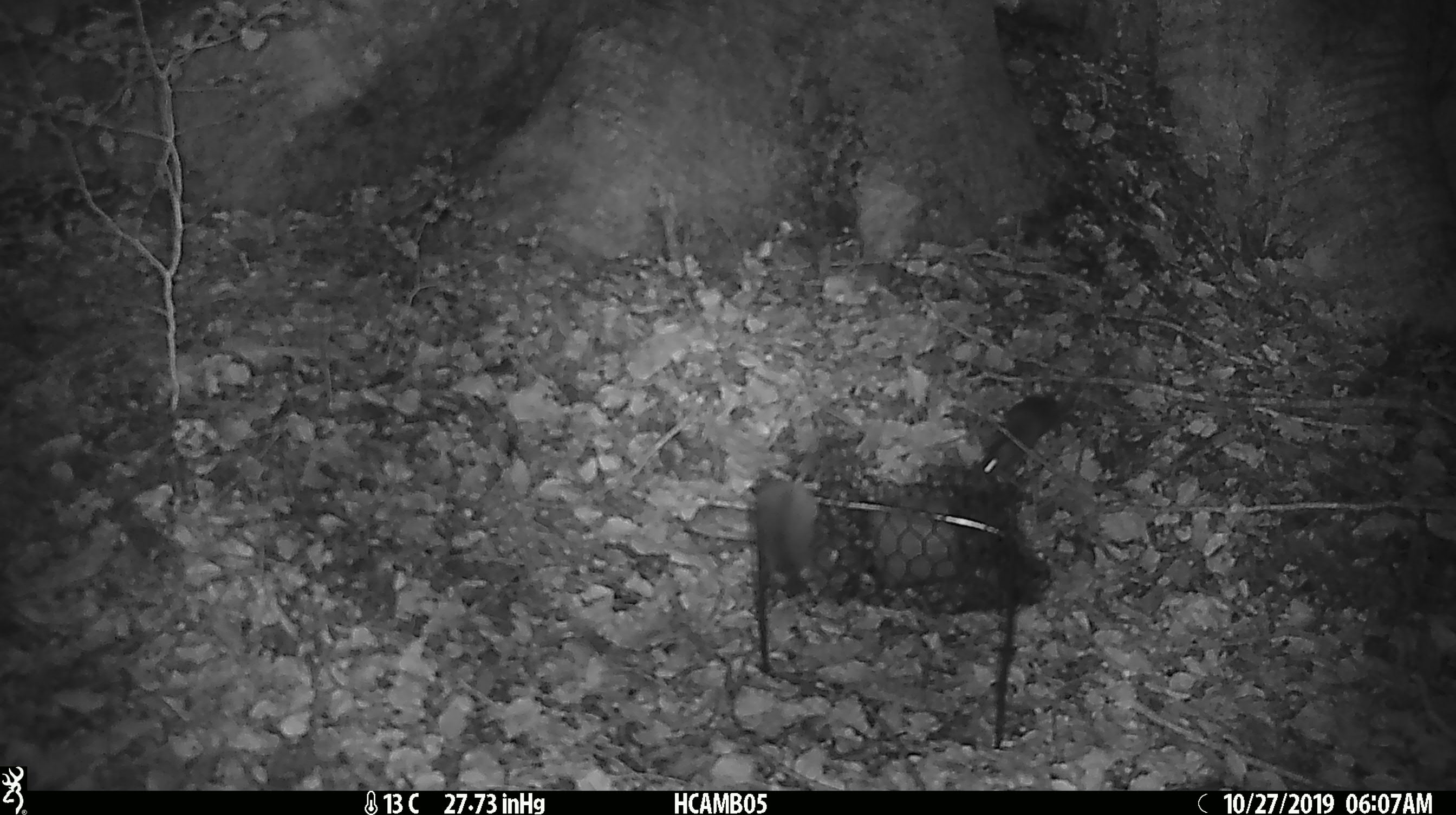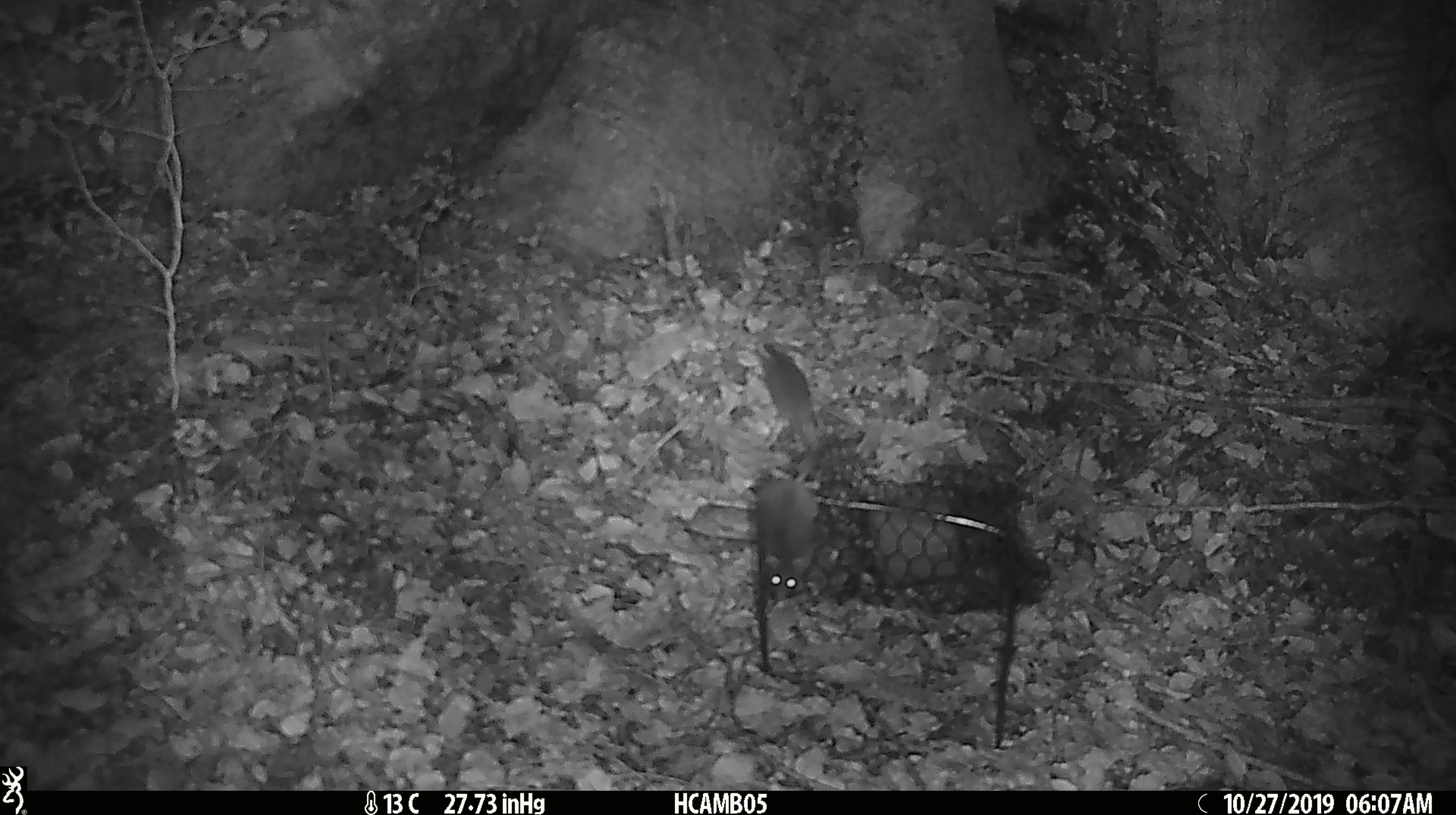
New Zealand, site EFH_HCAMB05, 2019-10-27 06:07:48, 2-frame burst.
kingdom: Animalia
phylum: Chordata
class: Mammalia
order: Rodentia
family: Muridae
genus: Mus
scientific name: Mus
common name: mouse